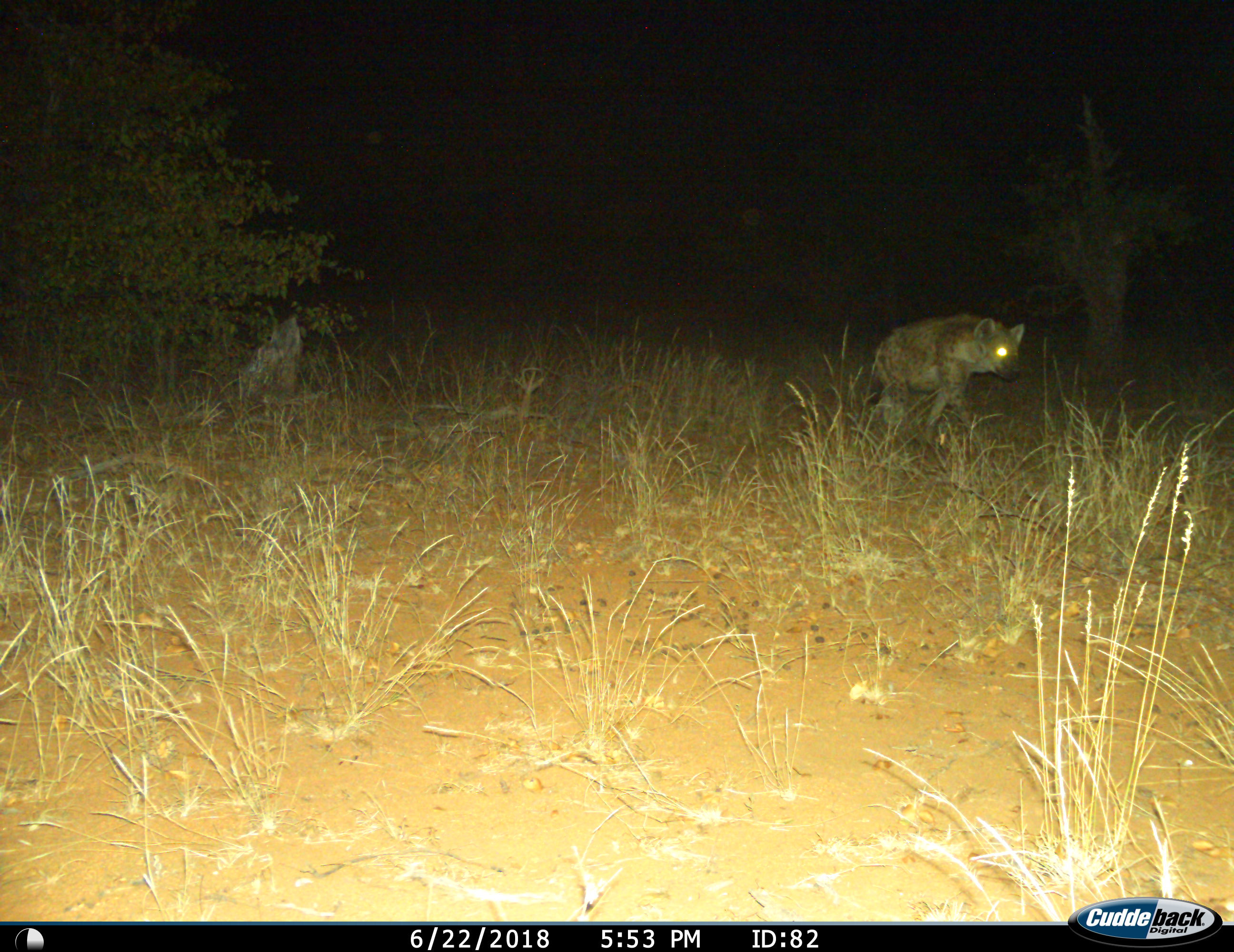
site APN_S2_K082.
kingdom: Animalia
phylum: Chordata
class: Mammalia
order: Carnivora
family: Hyaenidae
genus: Crocuta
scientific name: Crocuta crocuta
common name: spotted hyena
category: hyenaspotted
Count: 1.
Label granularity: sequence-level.